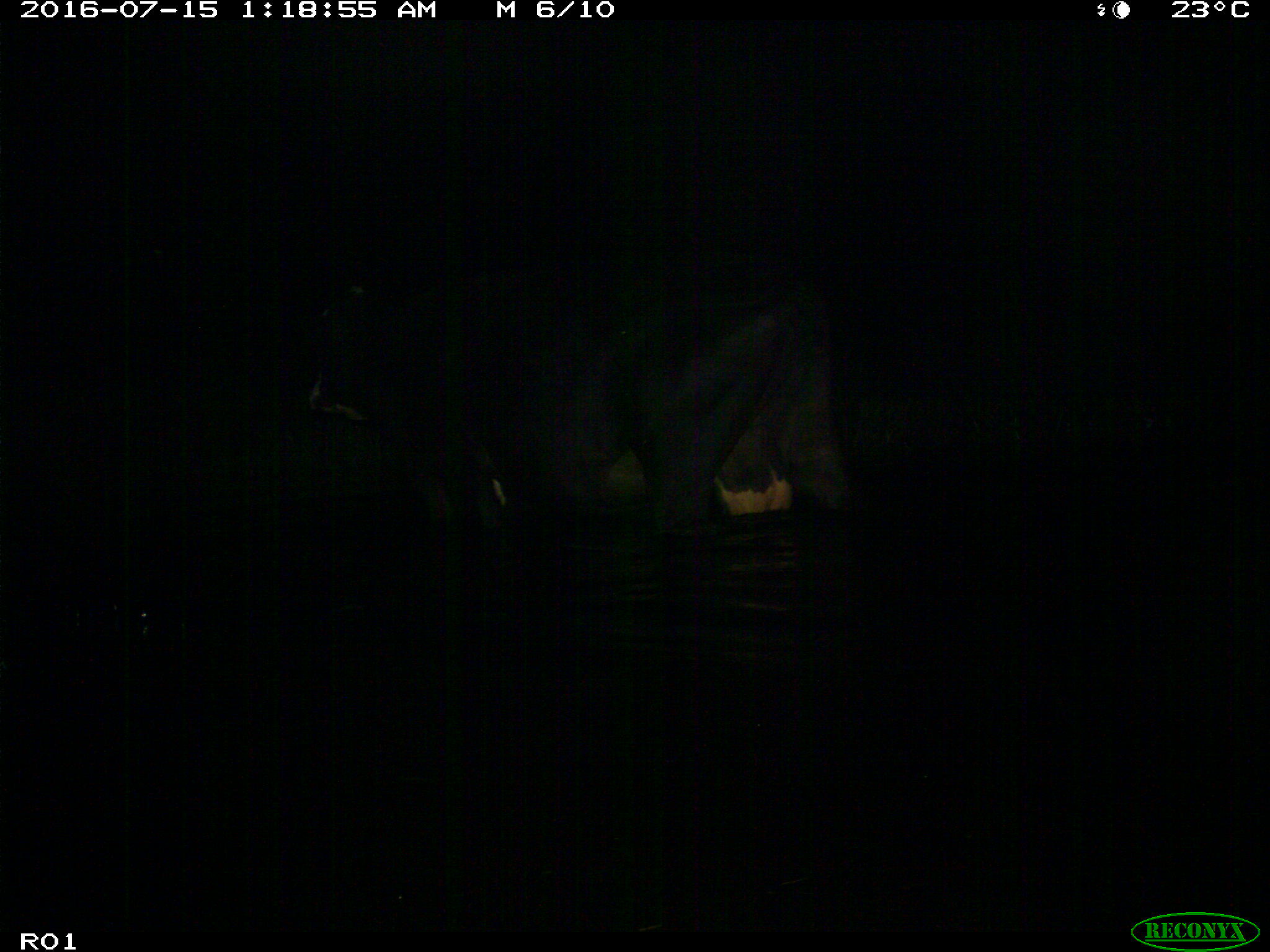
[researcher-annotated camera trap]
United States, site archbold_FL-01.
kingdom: Animalia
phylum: Chordata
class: Mammalia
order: Artiodactyla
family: Bovidae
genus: Bos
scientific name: Bos taurus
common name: domestic cow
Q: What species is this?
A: Bos taurus (domestic cow).